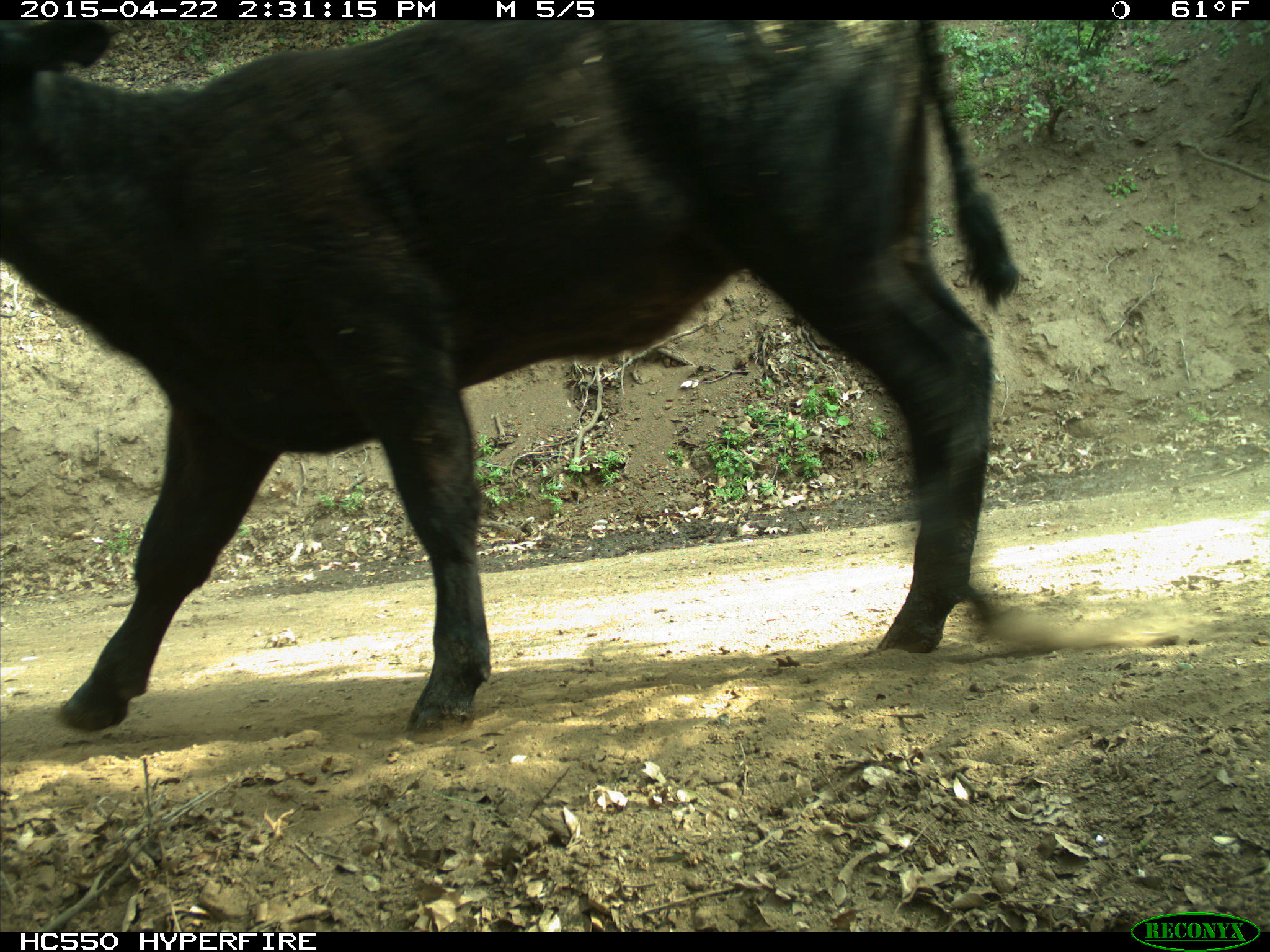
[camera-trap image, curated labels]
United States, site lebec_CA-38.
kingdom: Animalia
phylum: Chordata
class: Mammalia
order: Artiodactyla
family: Bovidae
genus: Bos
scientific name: Bos taurus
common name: domestic cow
Bos taurus (domestic cow).